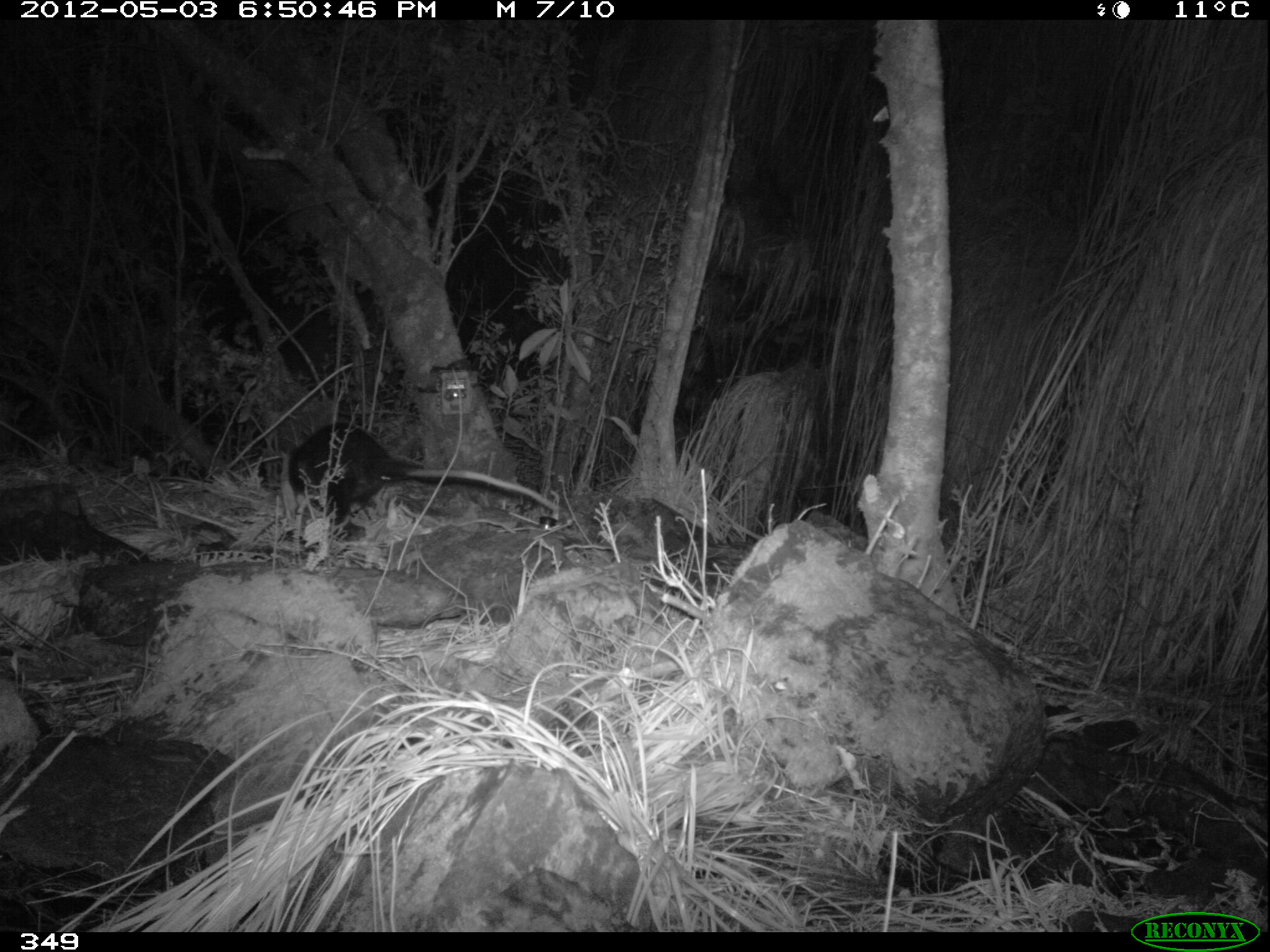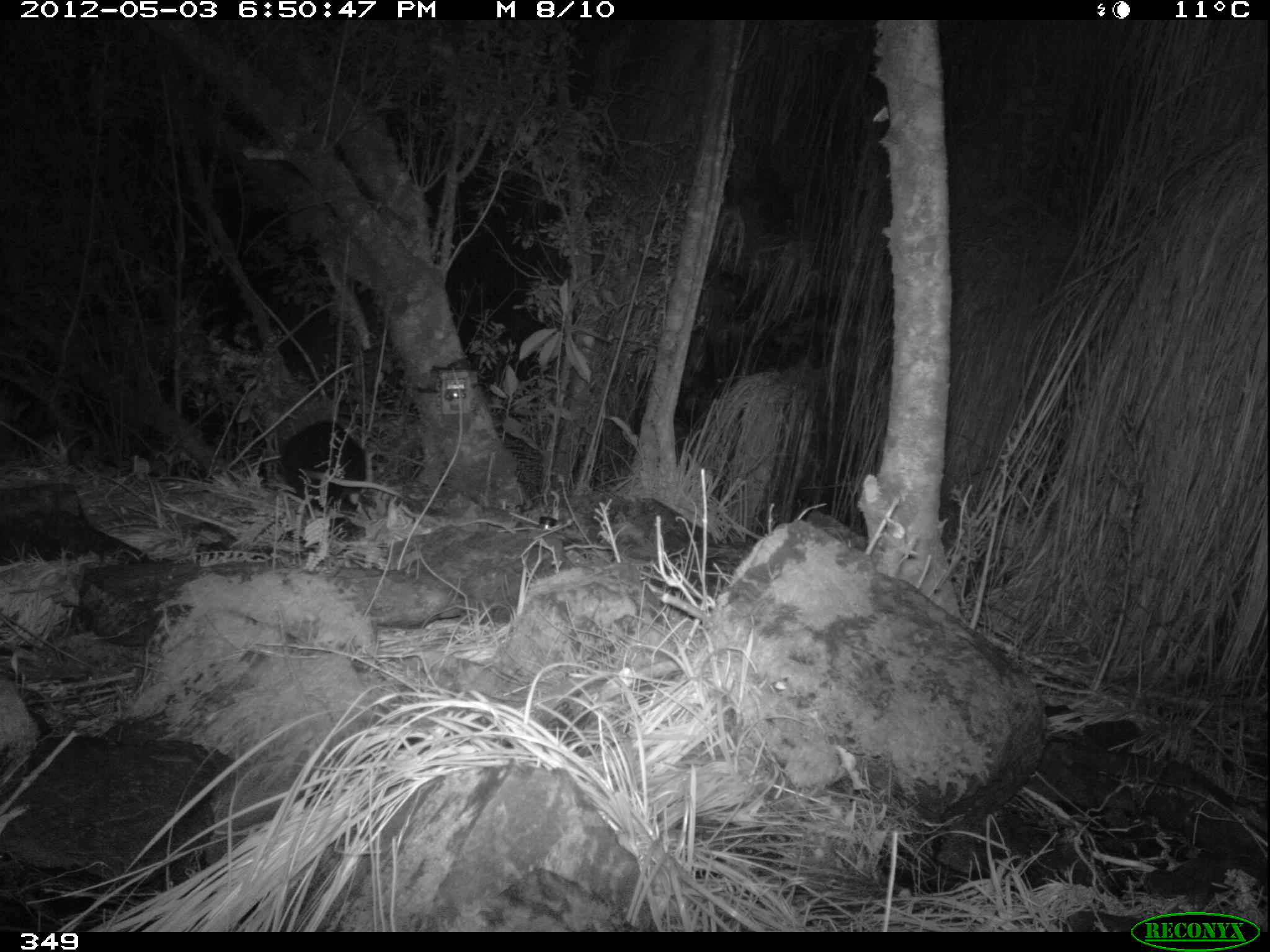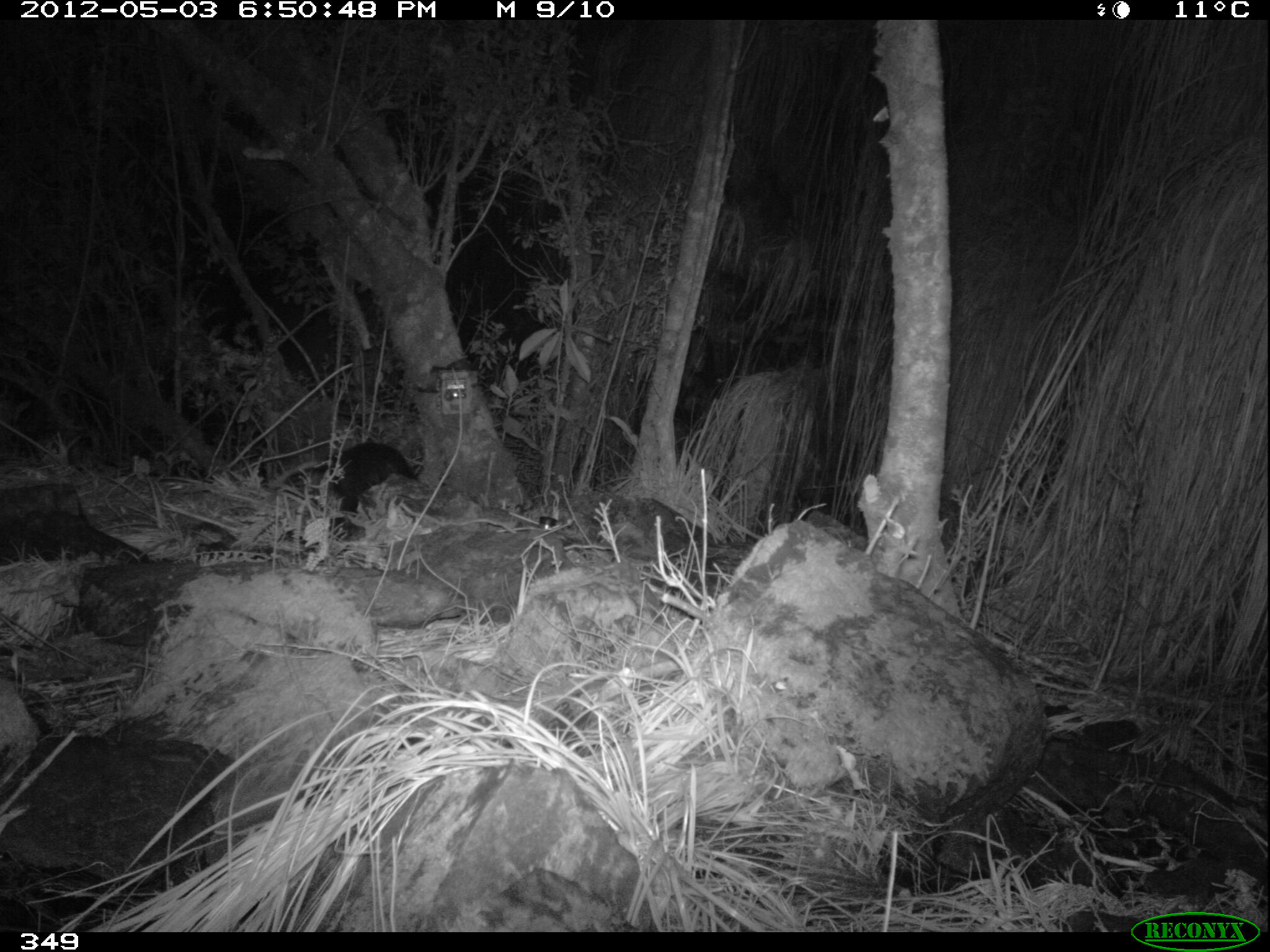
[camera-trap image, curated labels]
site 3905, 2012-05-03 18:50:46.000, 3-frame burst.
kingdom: Animalia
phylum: Chordata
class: Mammalia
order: Didelphimorphia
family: Didelphidae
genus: Didelphis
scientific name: Didelphis pernigra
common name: andean white-eared opossum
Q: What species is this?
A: Didelphis pernigra (andean white-eared opossum).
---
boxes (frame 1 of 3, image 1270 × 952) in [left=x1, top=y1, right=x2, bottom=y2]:
didelphis pernigra: [left=279, top=422, right=569, bottom=541]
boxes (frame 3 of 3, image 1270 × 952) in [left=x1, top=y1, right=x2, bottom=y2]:
didelphis pernigra: [left=273, top=436, right=422, bottom=523]